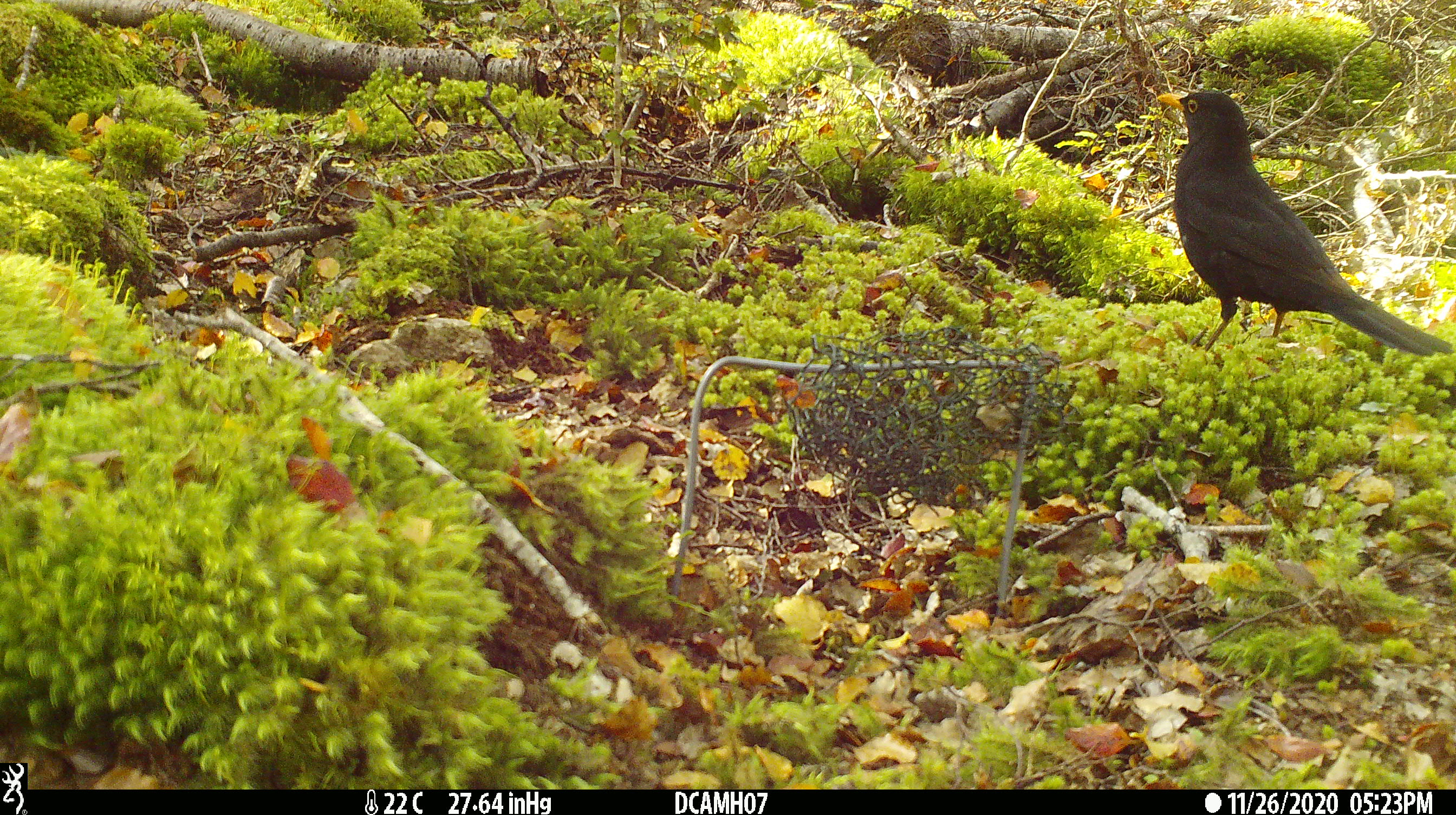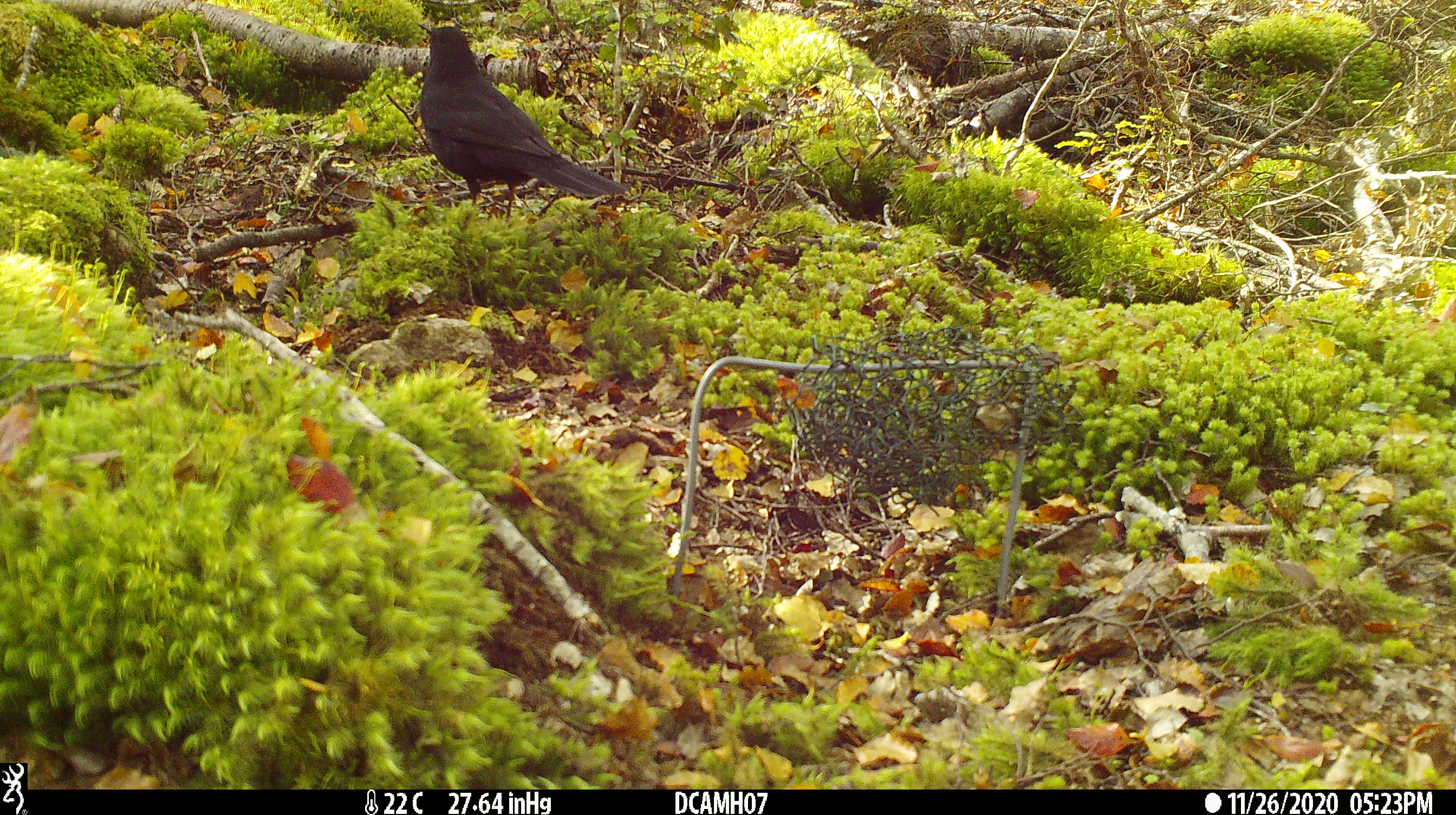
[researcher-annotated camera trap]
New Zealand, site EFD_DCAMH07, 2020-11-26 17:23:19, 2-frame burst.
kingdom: Animalia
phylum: Chordata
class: Aves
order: Passeriformes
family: Turdidae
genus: Turdus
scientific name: Turdus merula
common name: eurasian blackbird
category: blackbird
Blackbird (eurasian blackbird) (Turdus merula).